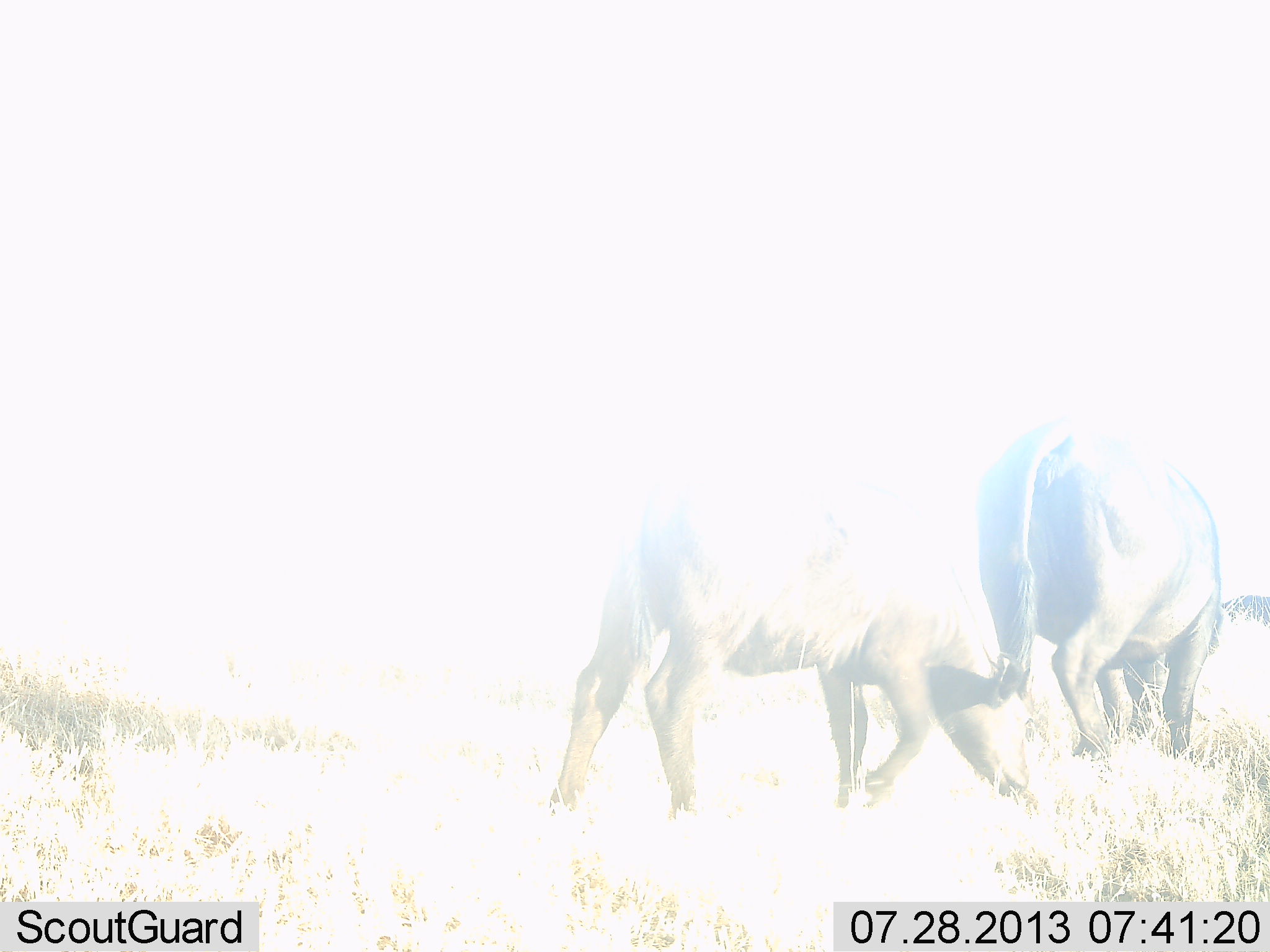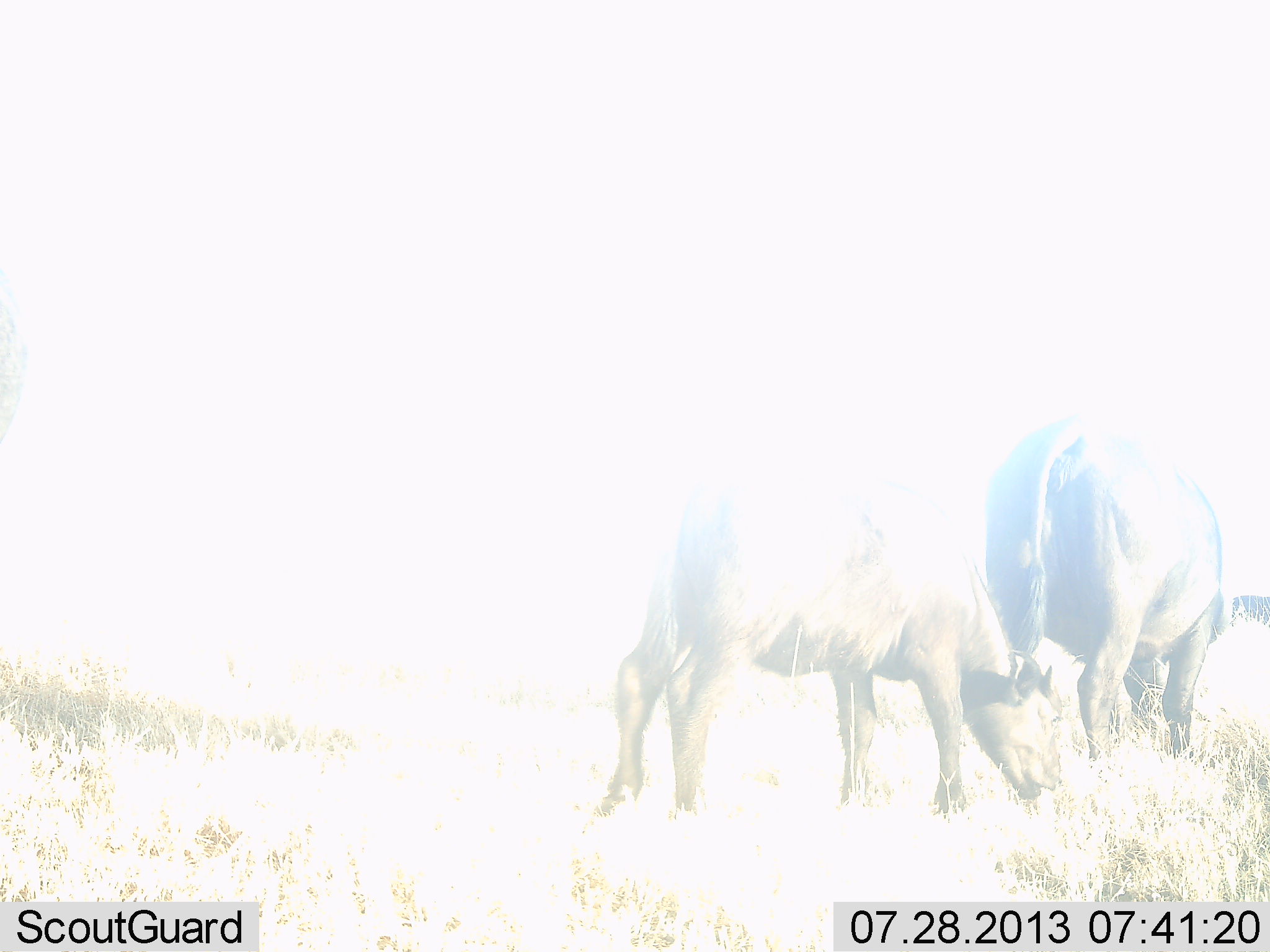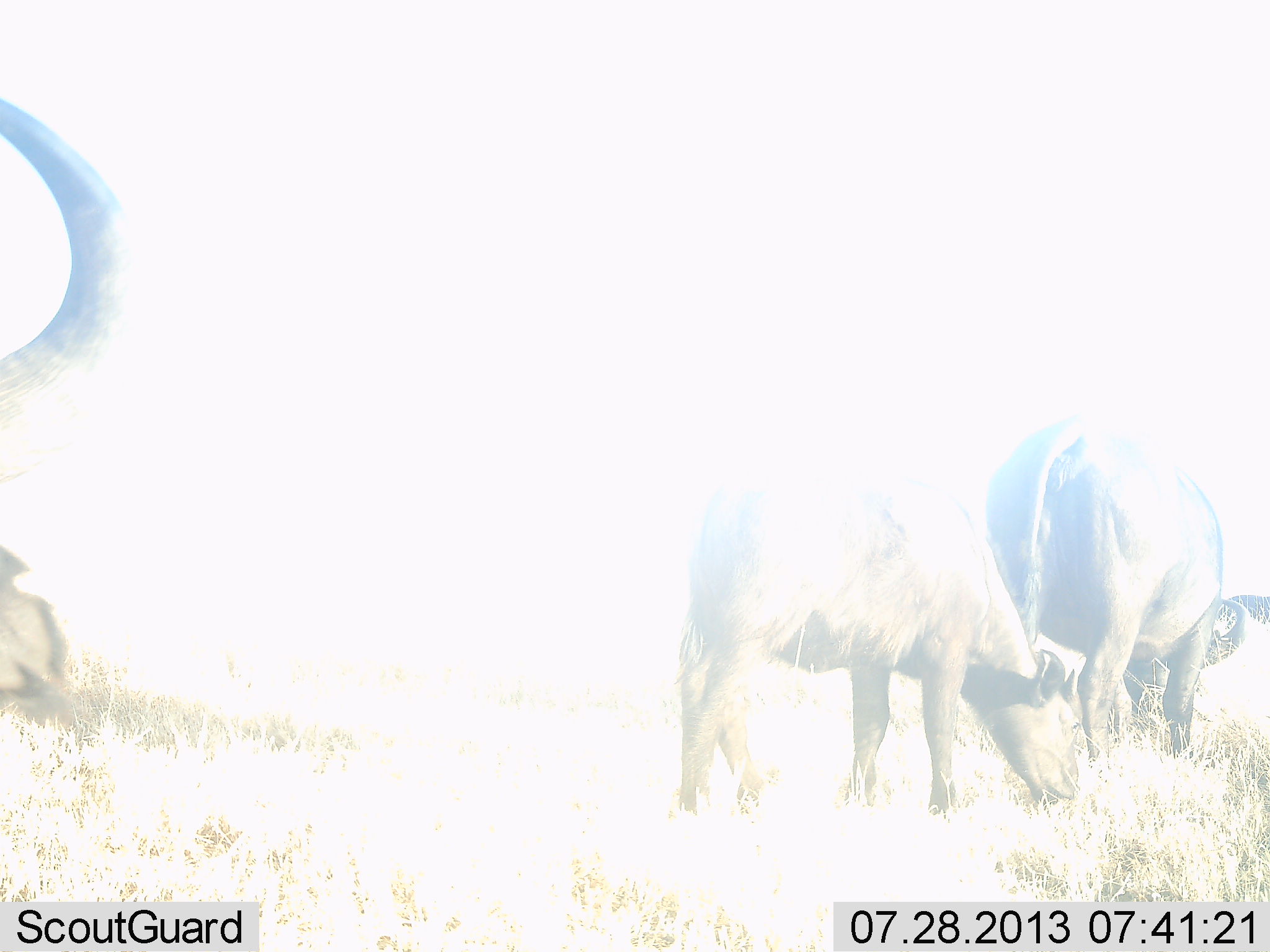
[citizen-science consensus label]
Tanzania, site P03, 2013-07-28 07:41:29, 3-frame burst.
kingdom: Animalia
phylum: Chordata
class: Mammalia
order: Artiodactyla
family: Bovidae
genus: Syncerus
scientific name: Syncerus caffer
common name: cape buffalo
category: buffalo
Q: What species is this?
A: Buffalo (cape buffalo) (Syncerus caffer).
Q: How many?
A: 3.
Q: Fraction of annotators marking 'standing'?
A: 44%.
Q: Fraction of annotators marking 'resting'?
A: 0%.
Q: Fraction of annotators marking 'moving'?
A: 31%.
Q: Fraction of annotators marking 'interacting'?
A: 0%.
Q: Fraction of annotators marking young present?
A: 62%.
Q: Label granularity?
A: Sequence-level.